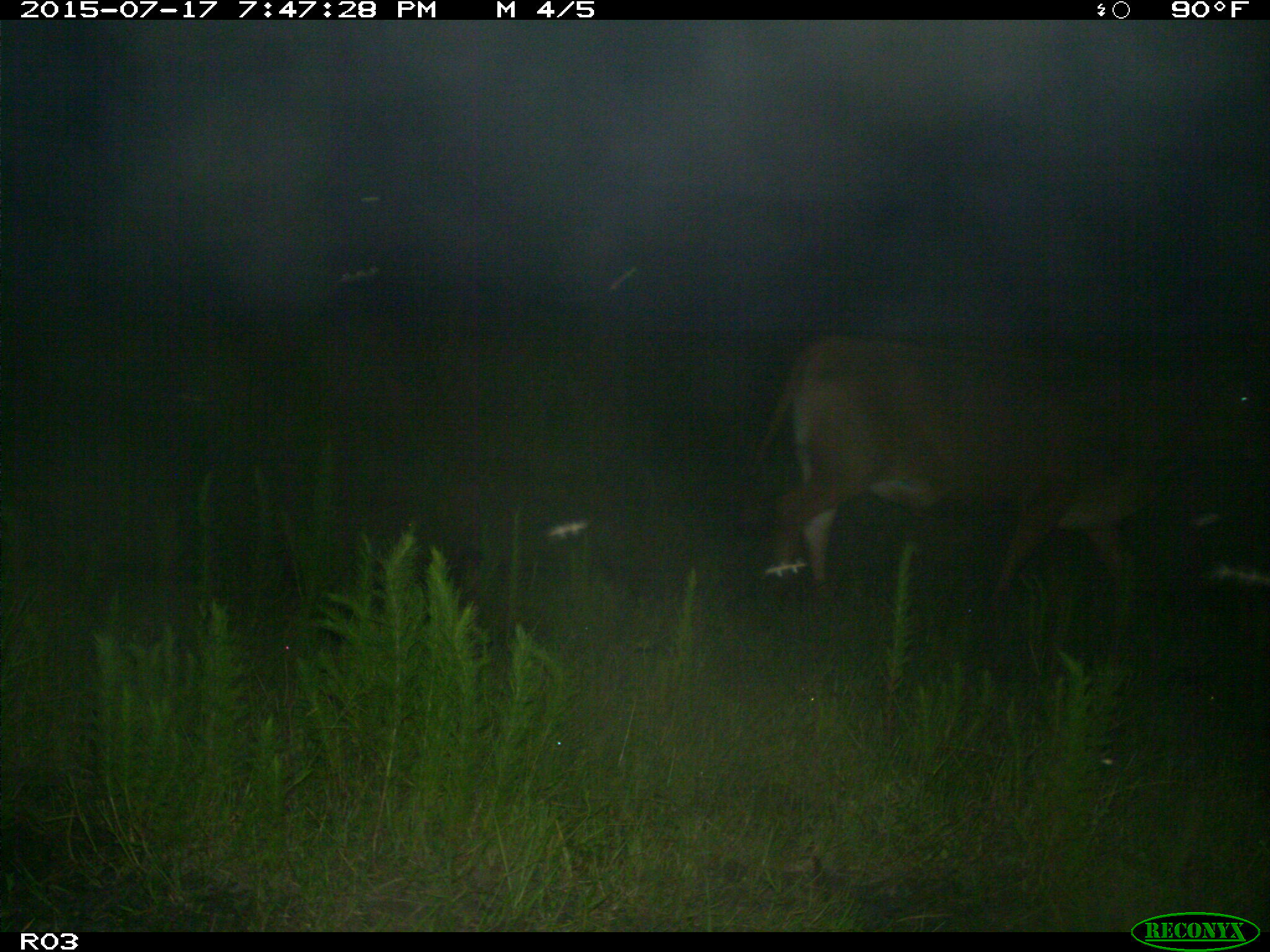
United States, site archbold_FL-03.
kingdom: Animalia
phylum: Chordata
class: Mammalia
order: Artiodactyla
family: Bovidae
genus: Bos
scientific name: Bos taurus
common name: domestic cow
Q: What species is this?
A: Bos taurus (domestic cow).